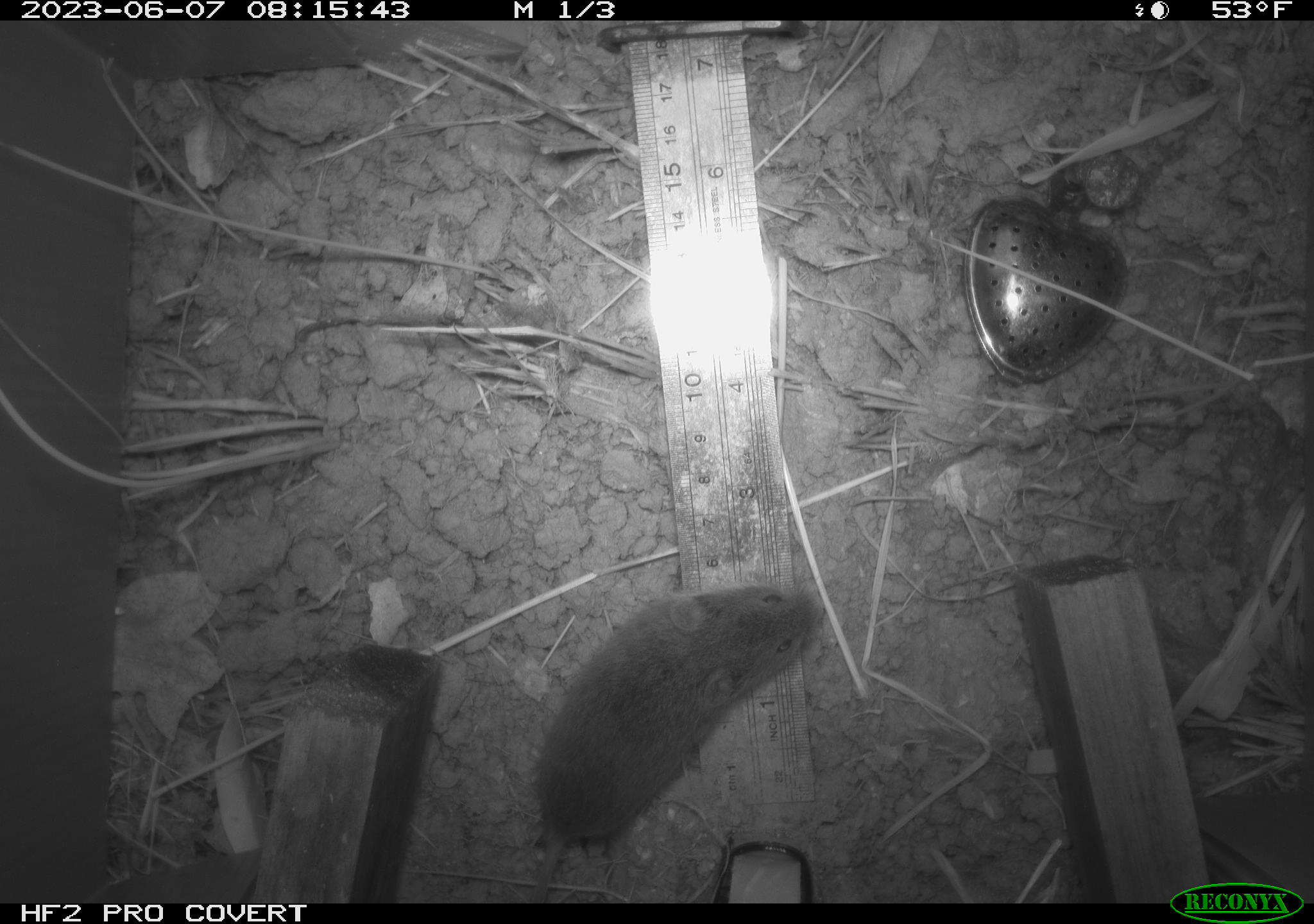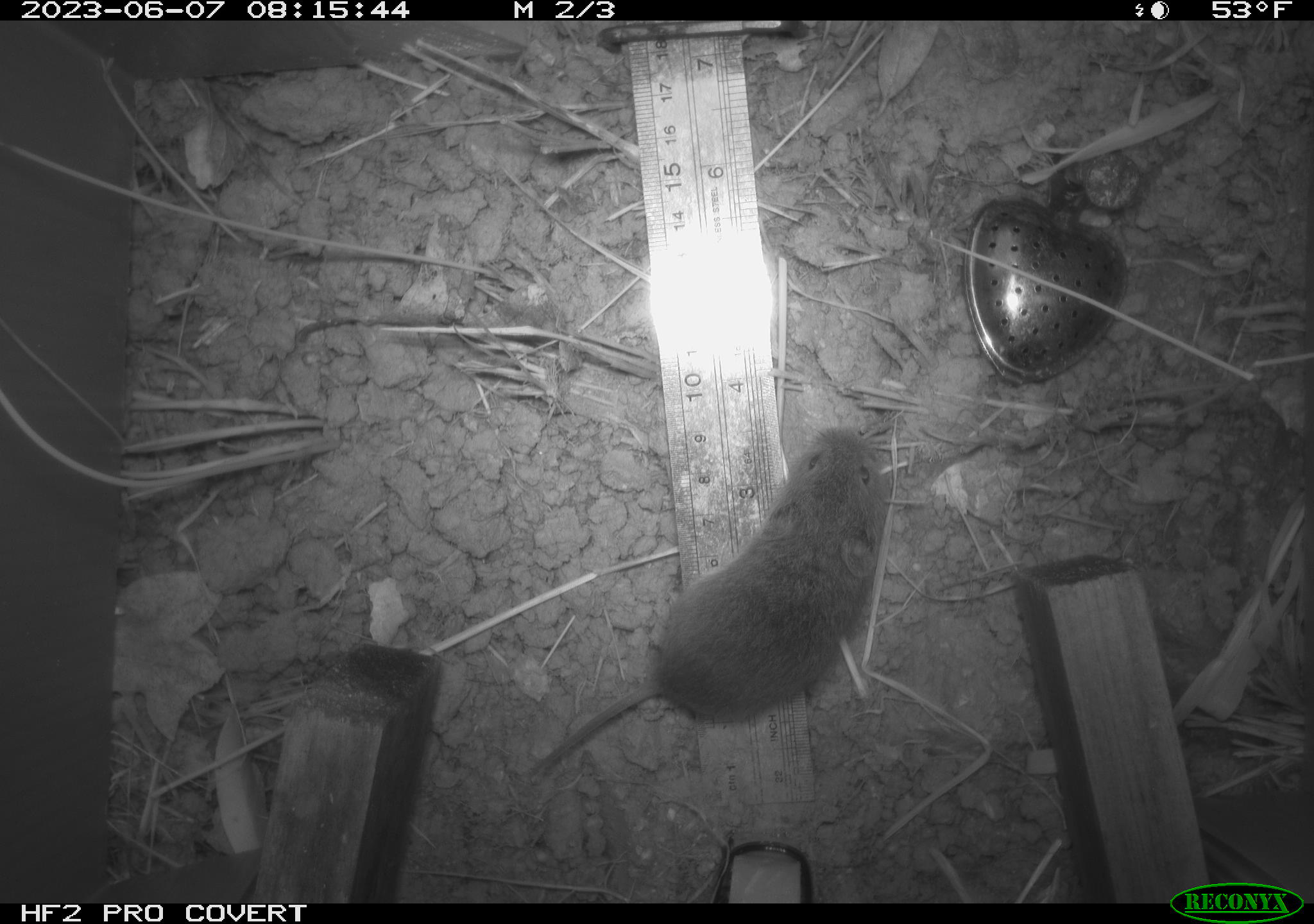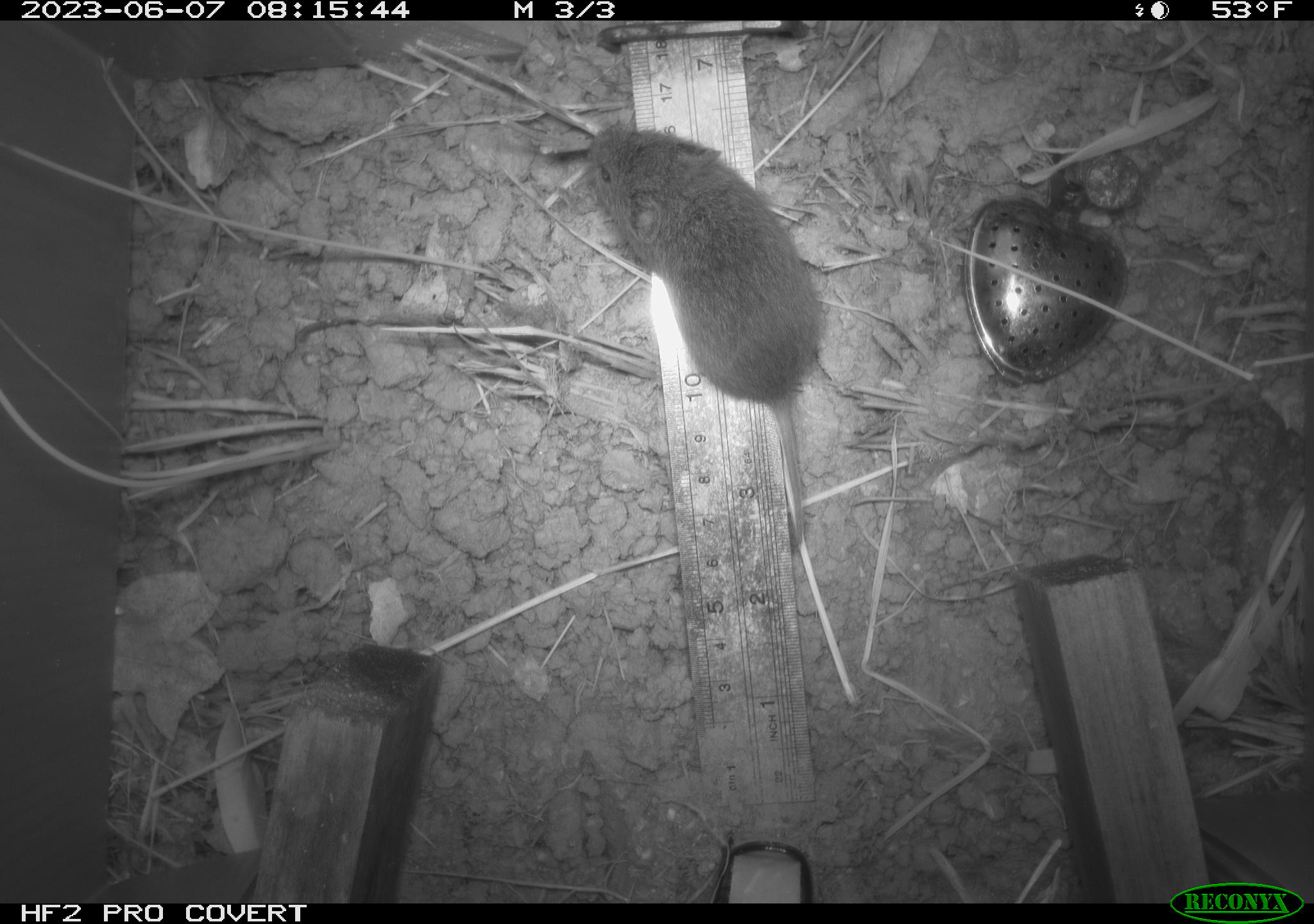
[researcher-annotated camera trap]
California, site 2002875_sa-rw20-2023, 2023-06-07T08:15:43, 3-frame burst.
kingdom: Animalia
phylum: Chordata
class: Mammalia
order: Rodentia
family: Cricetidae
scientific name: Arvicolinae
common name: voles, lemmings, and muskrats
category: arvicolinae subfamily